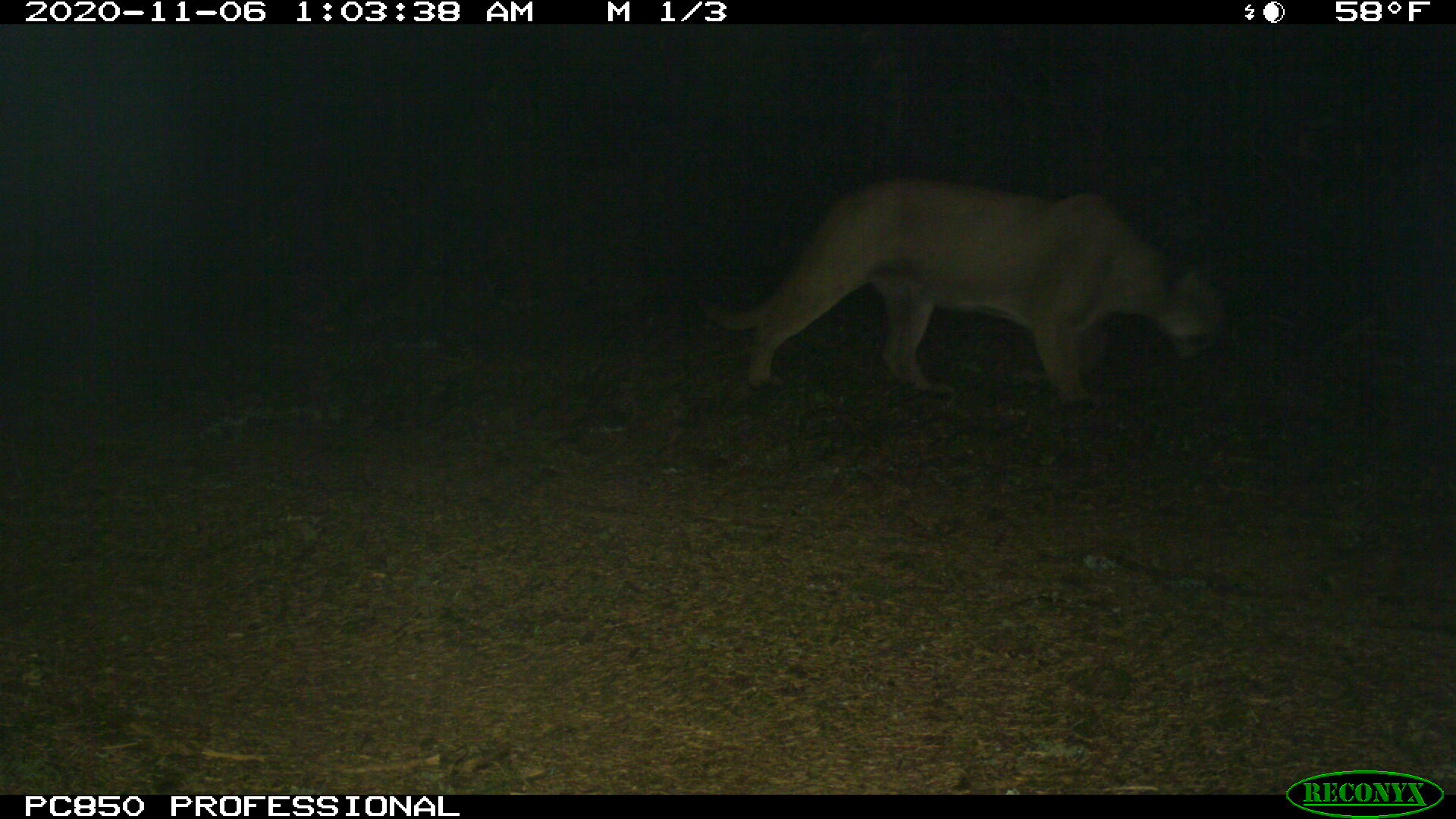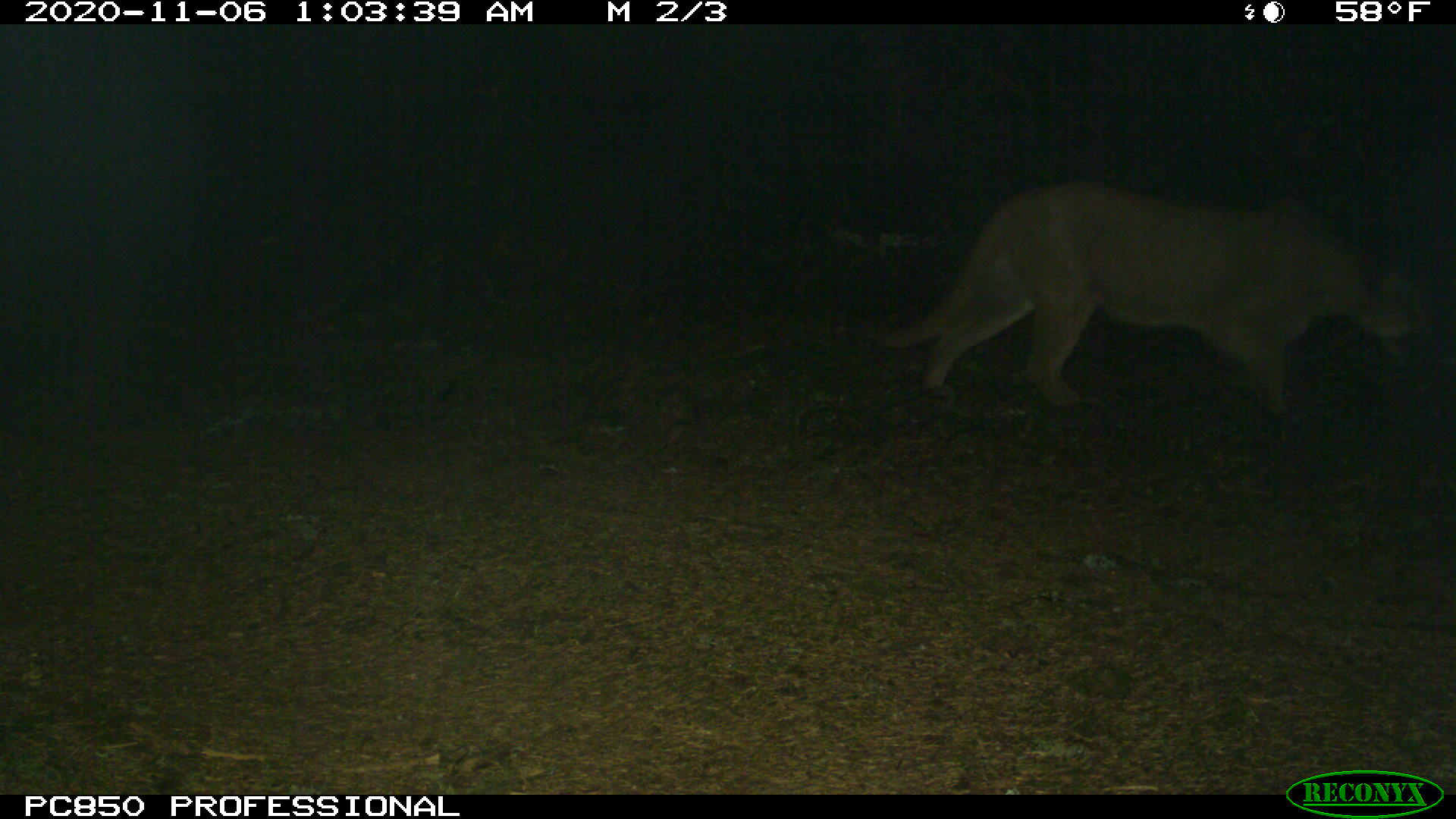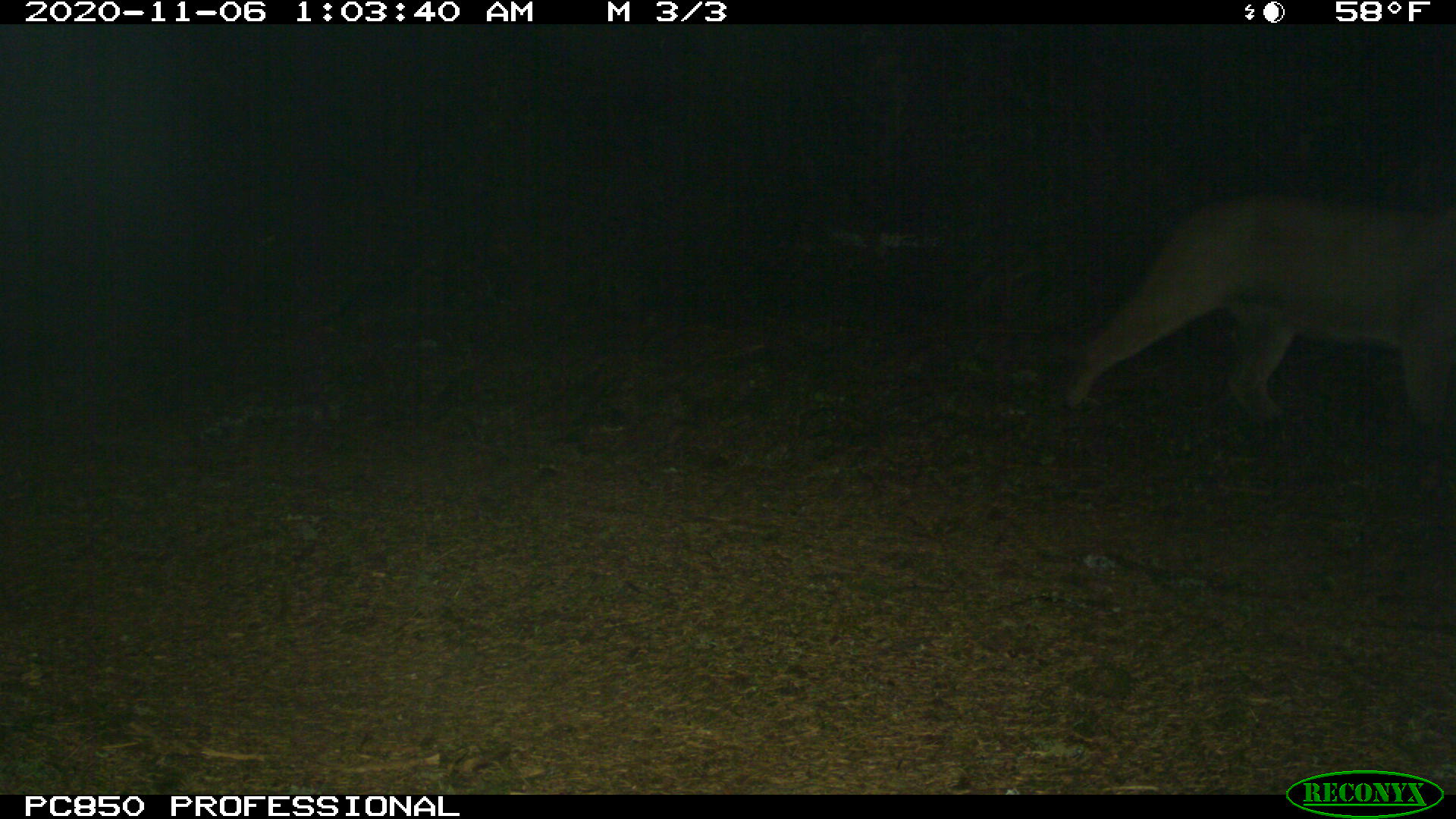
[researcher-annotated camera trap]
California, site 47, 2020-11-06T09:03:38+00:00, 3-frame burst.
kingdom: Animalia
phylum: Chordata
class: Mammalia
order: Carnivora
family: Felidae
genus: Puma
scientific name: Puma concolor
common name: puma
Puma (Puma concolor).